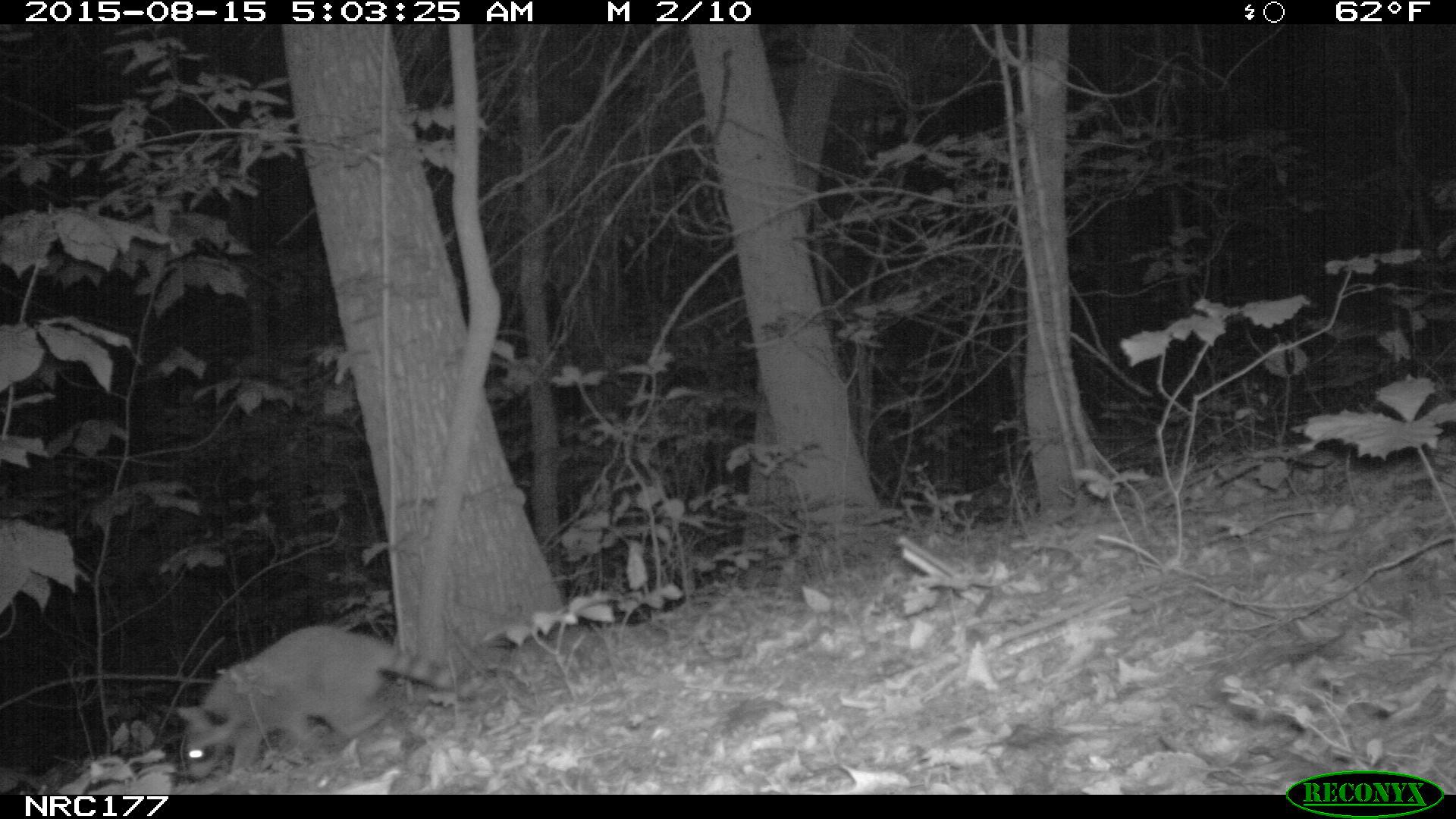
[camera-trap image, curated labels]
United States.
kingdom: Animalia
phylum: Chordata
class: Mammalia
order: Carnivora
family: Procyonidae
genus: Procyon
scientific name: Procyon lotor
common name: northern raccoon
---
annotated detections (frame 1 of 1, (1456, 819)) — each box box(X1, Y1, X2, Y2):
Northern Raccoon: box(167, 613, 462, 785)